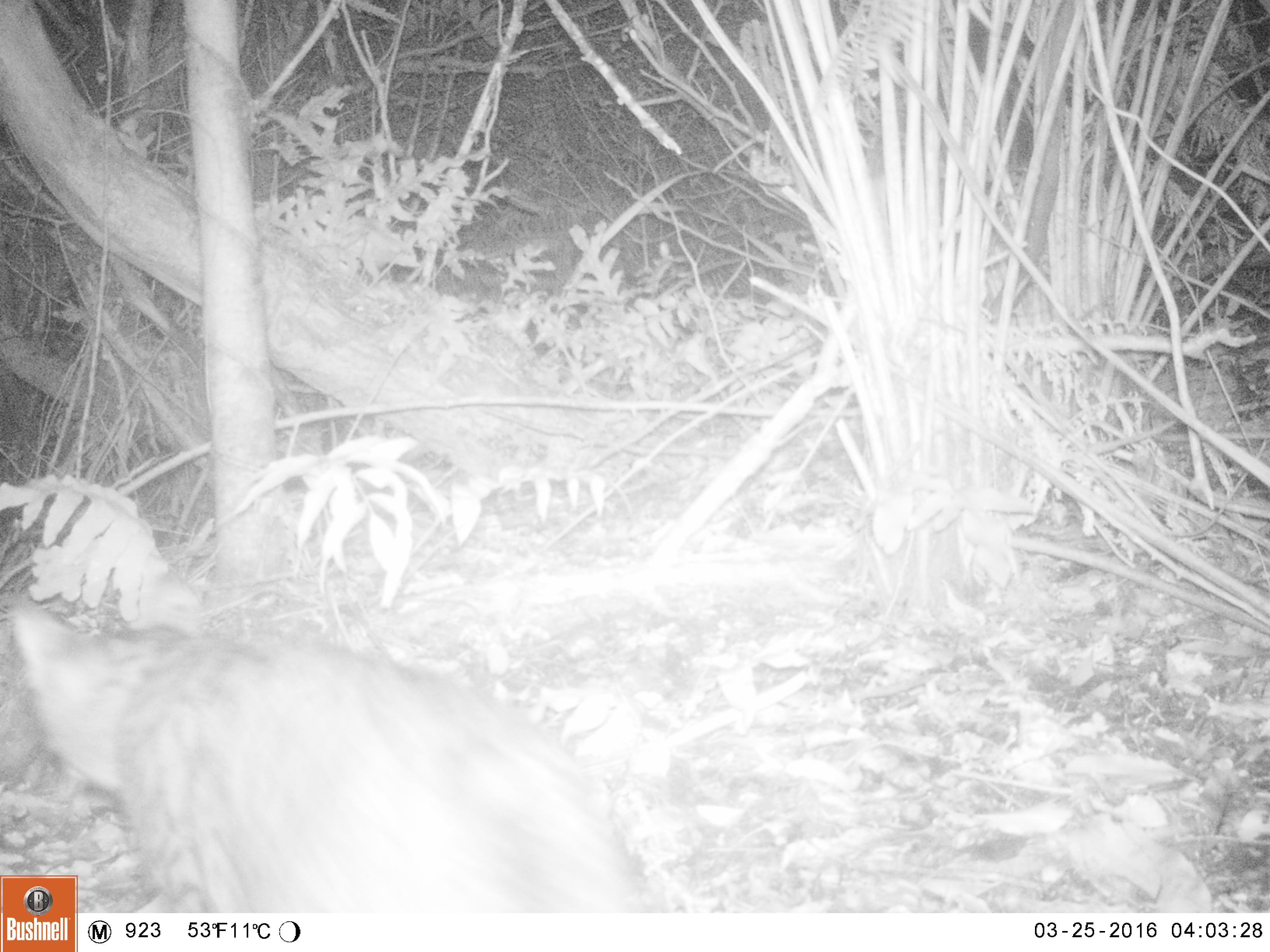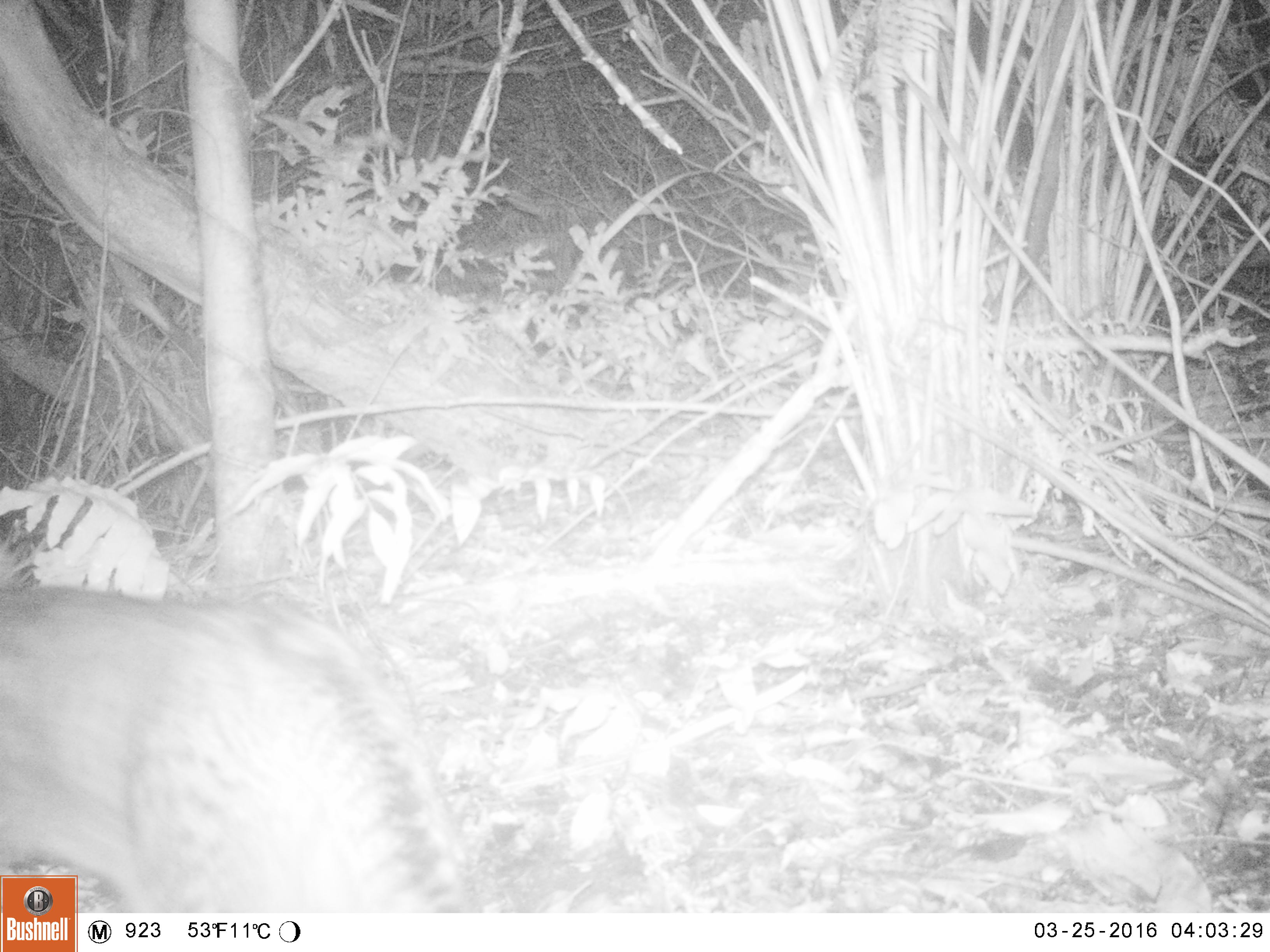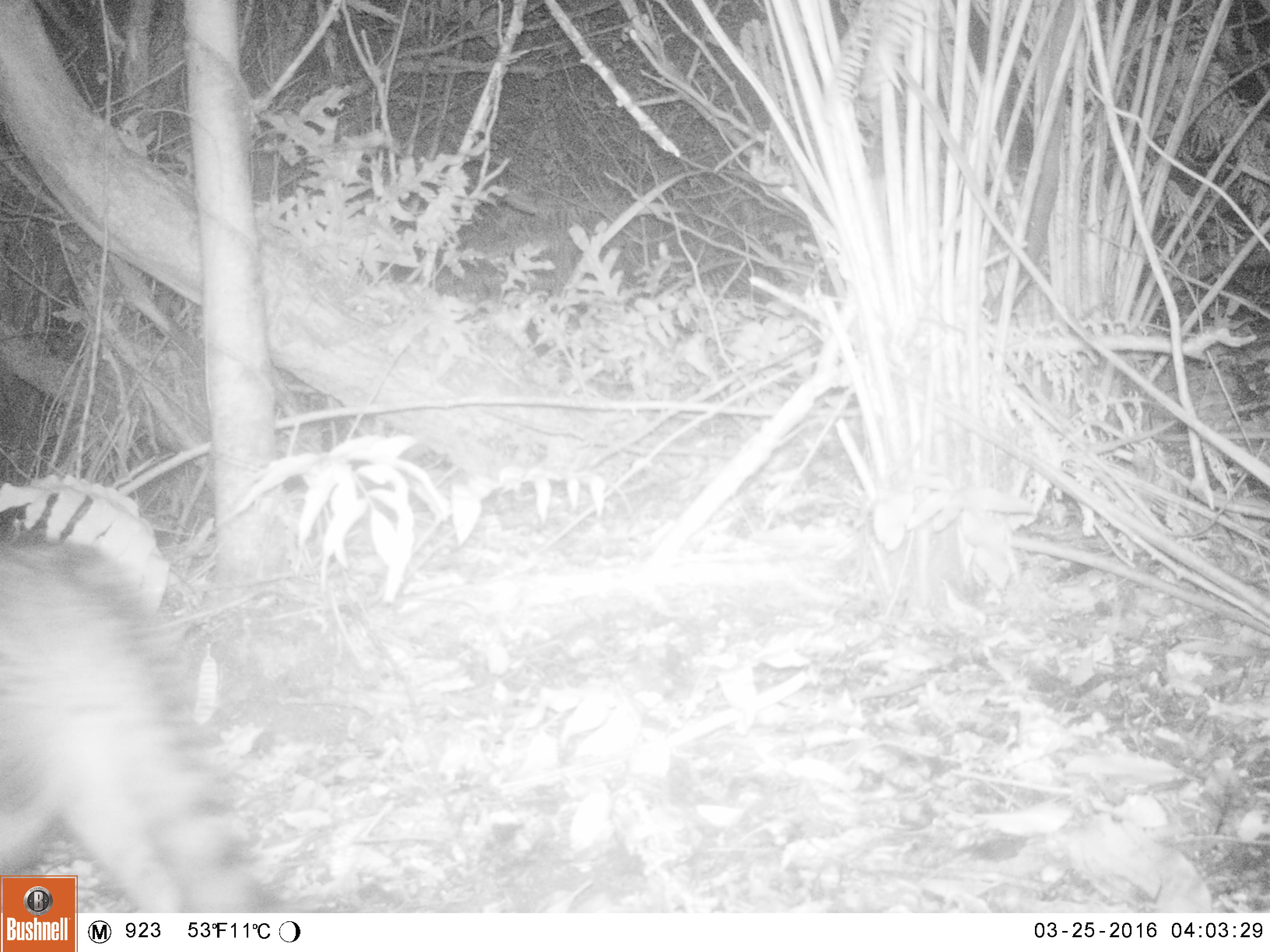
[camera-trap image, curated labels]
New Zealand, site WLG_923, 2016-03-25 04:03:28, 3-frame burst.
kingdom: Animalia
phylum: Chordata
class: Mammalia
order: Carnivora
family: Felidae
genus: Felis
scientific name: Felis catus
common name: domestic cat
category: cat